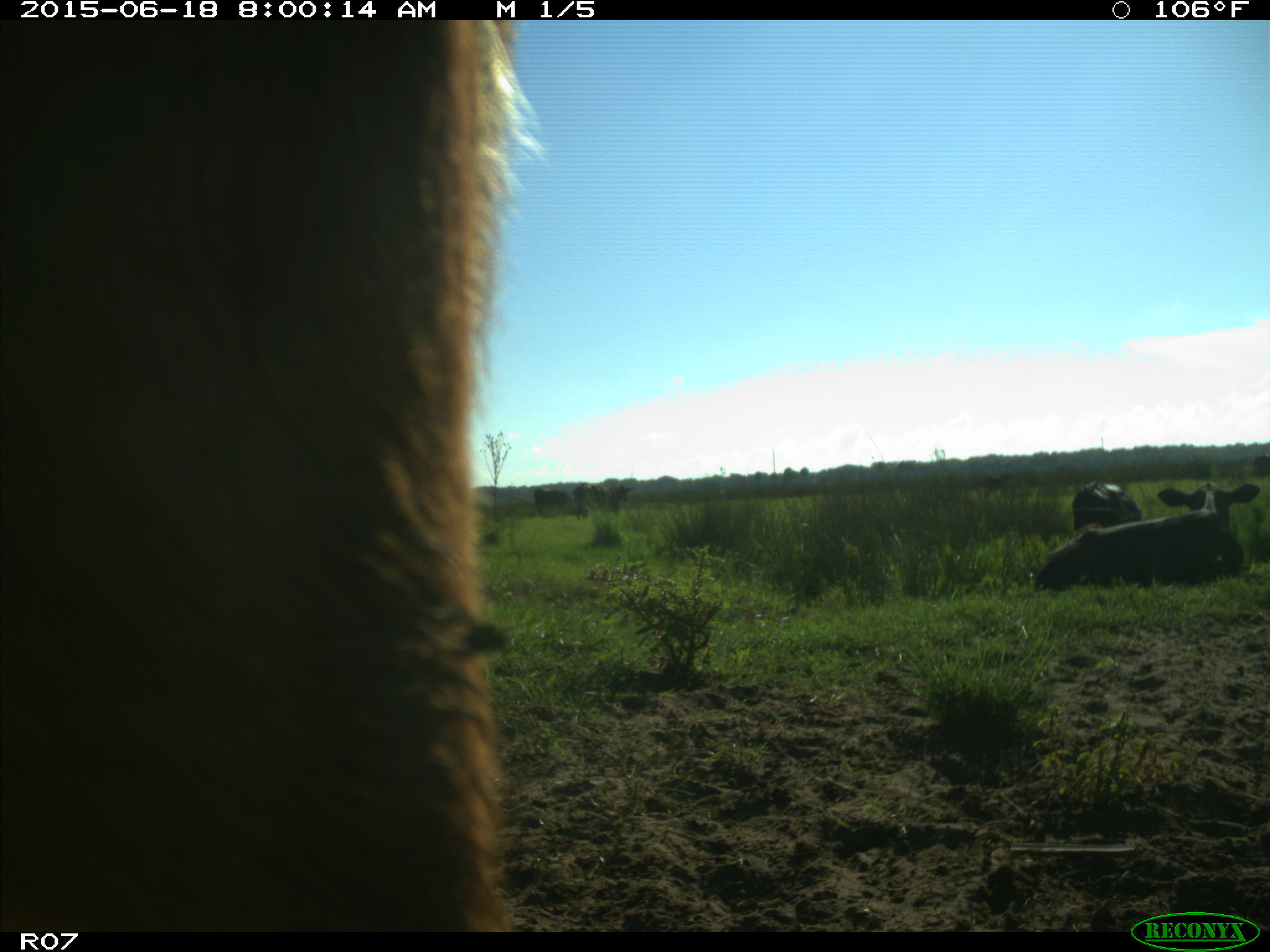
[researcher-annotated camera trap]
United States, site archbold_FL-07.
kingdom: Animalia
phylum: Chordata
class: Mammalia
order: Artiodactyla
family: Bovidae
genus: Bos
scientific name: Bos taurus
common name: domestic cow